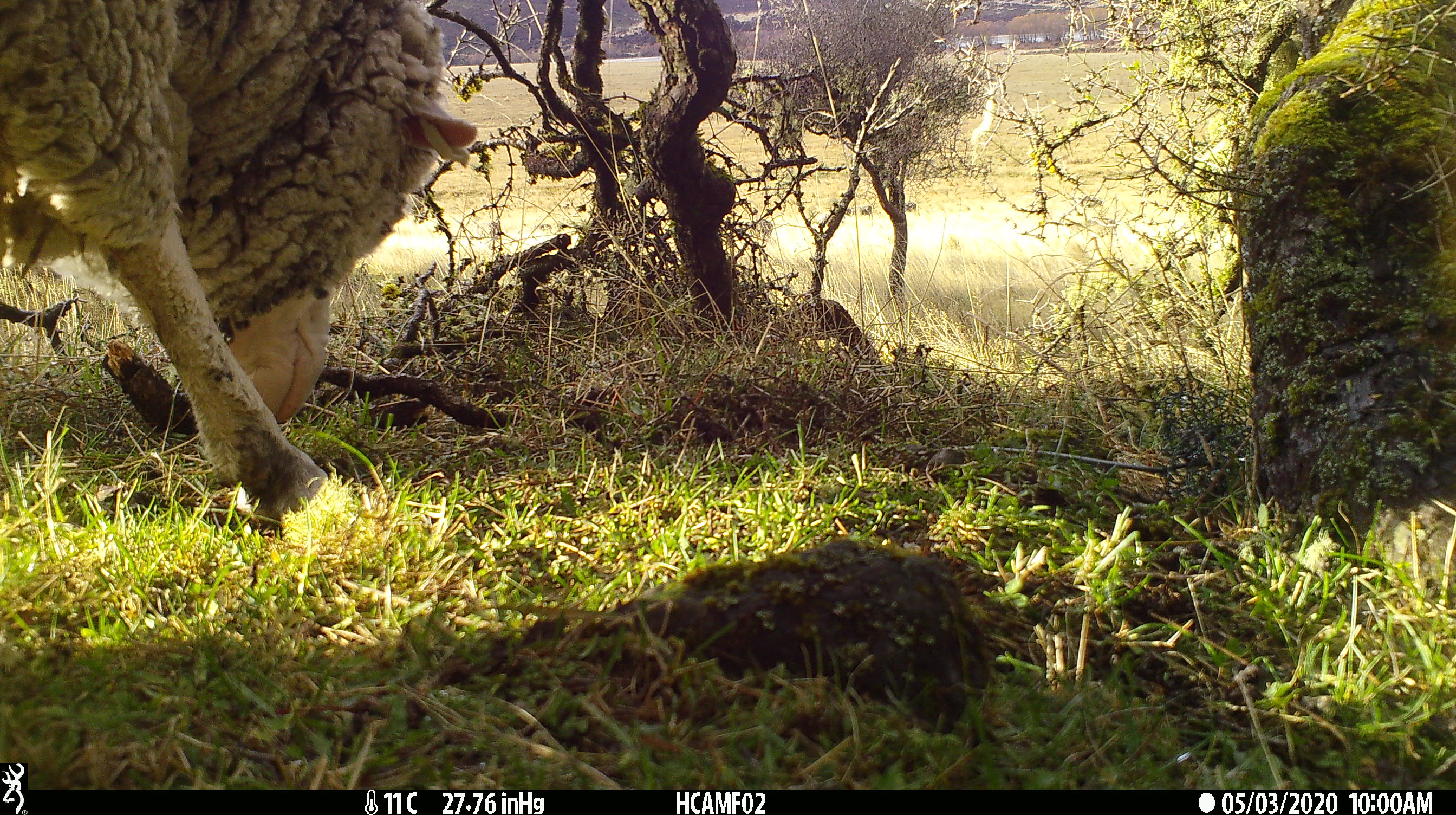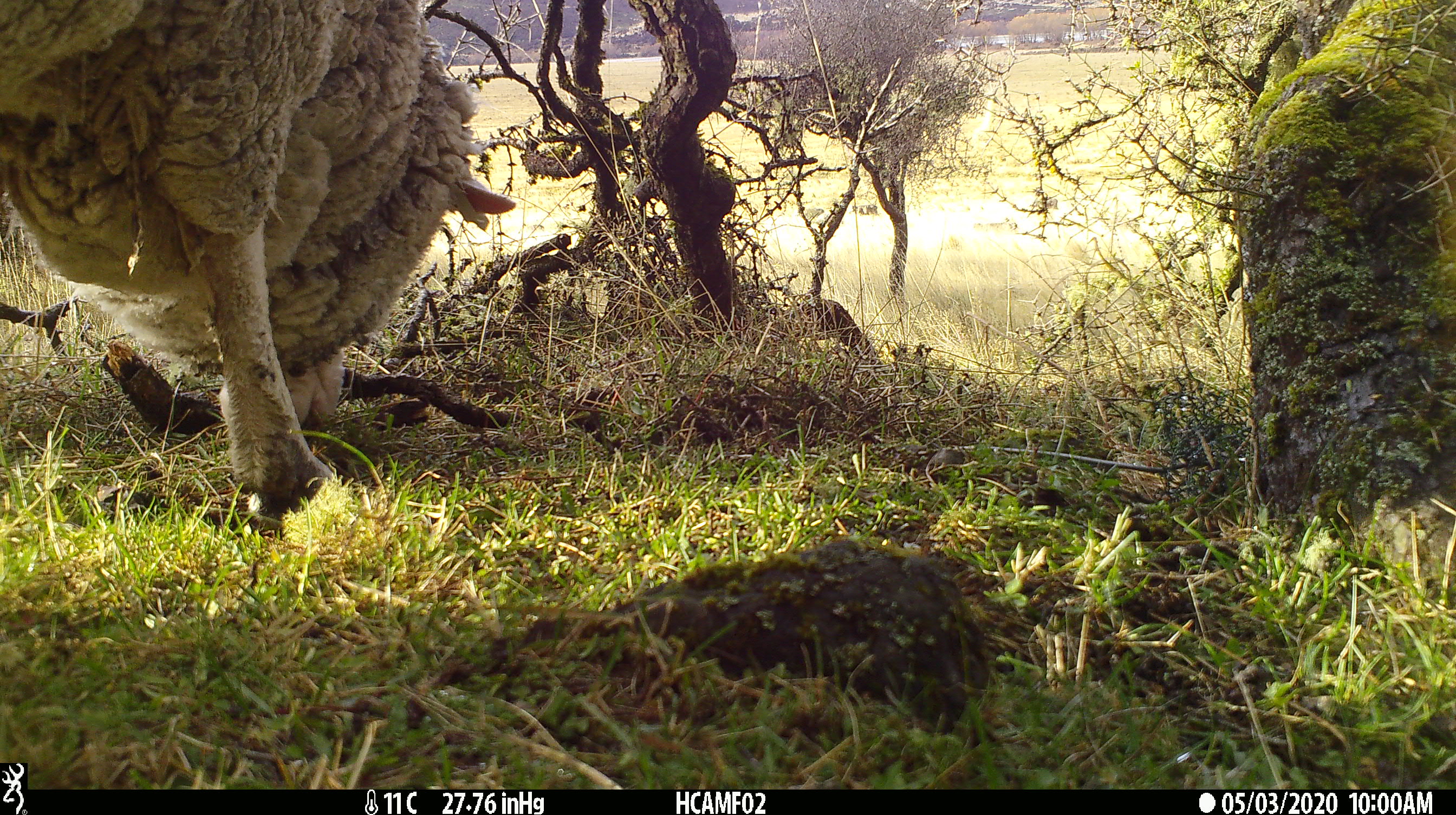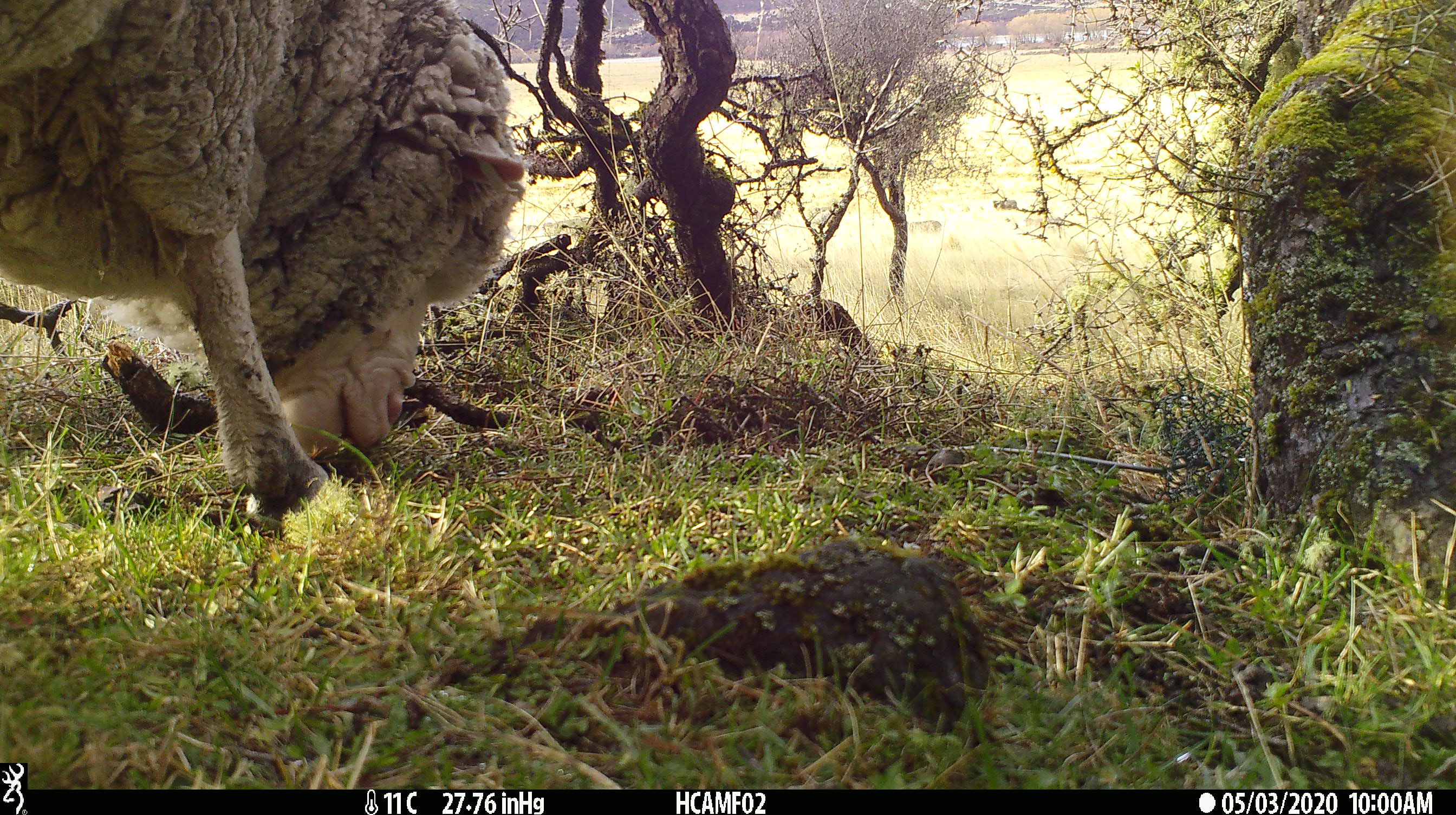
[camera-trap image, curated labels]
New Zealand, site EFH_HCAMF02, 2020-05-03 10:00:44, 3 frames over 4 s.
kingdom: Animalia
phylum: Chordata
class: Mammalia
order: Artiodactyla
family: Bovidae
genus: Ovis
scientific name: Ovis aries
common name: domestic sheep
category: sheep